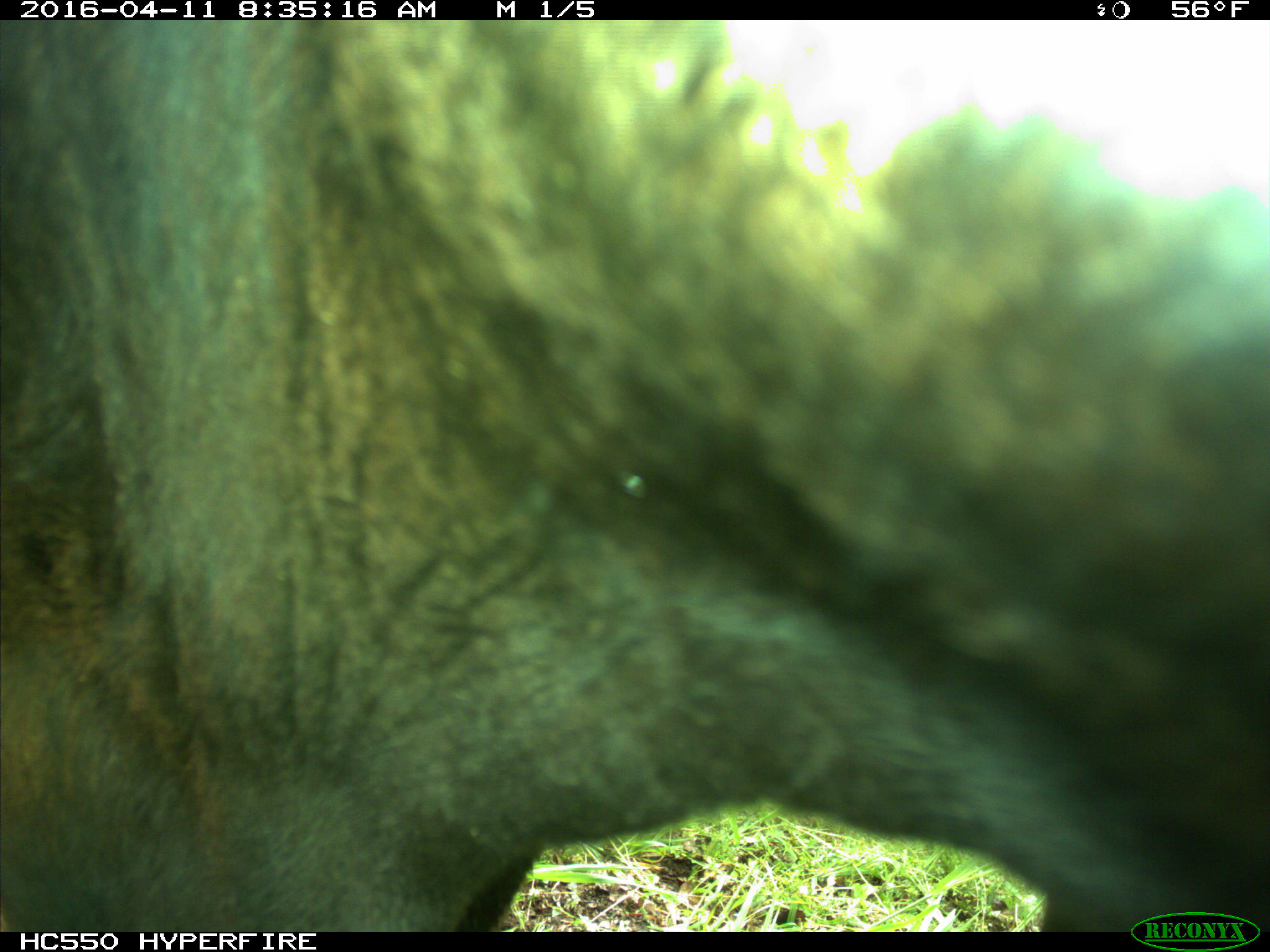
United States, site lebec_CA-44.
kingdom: Animalia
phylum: Chordata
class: Mammalia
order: Artiodactyla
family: Bovidae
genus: Bos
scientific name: Bos taurus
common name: domestic cow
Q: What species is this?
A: Bos taurus (domestic cow).